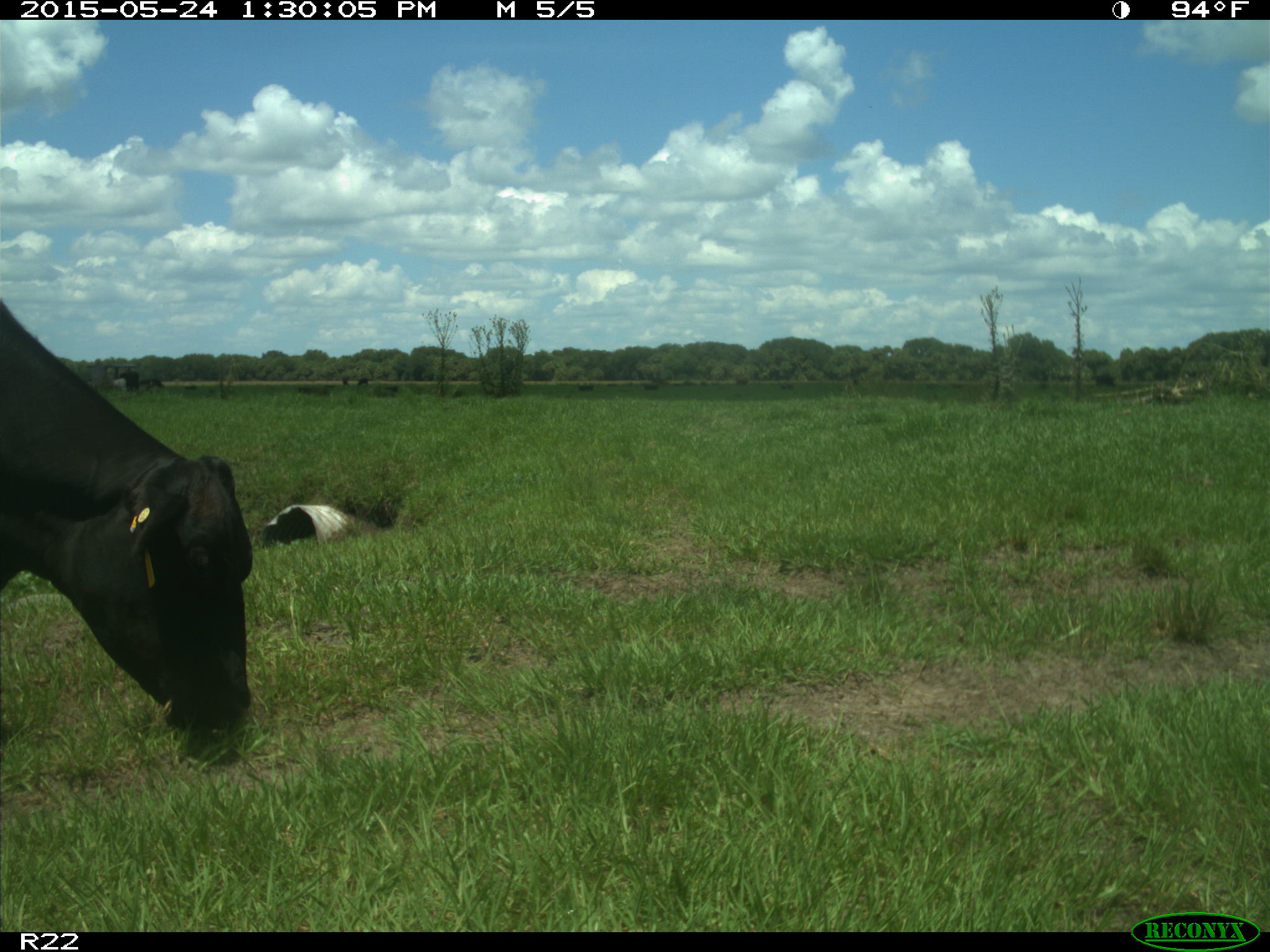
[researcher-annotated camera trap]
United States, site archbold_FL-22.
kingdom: Animalia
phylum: Chordata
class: Mammalia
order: Artiodactyla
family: Bovidae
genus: Bos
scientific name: Bos taurus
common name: domestic cow